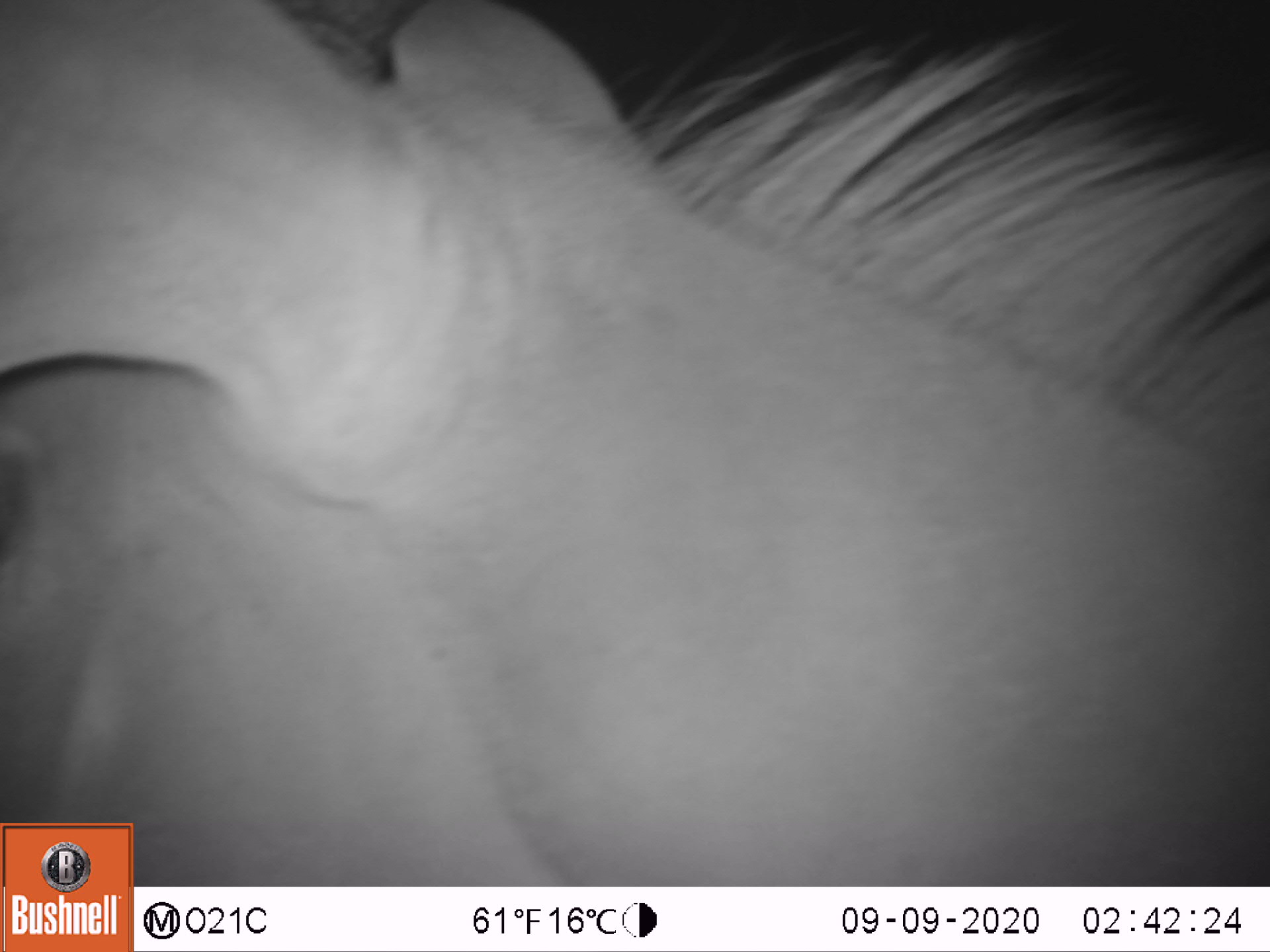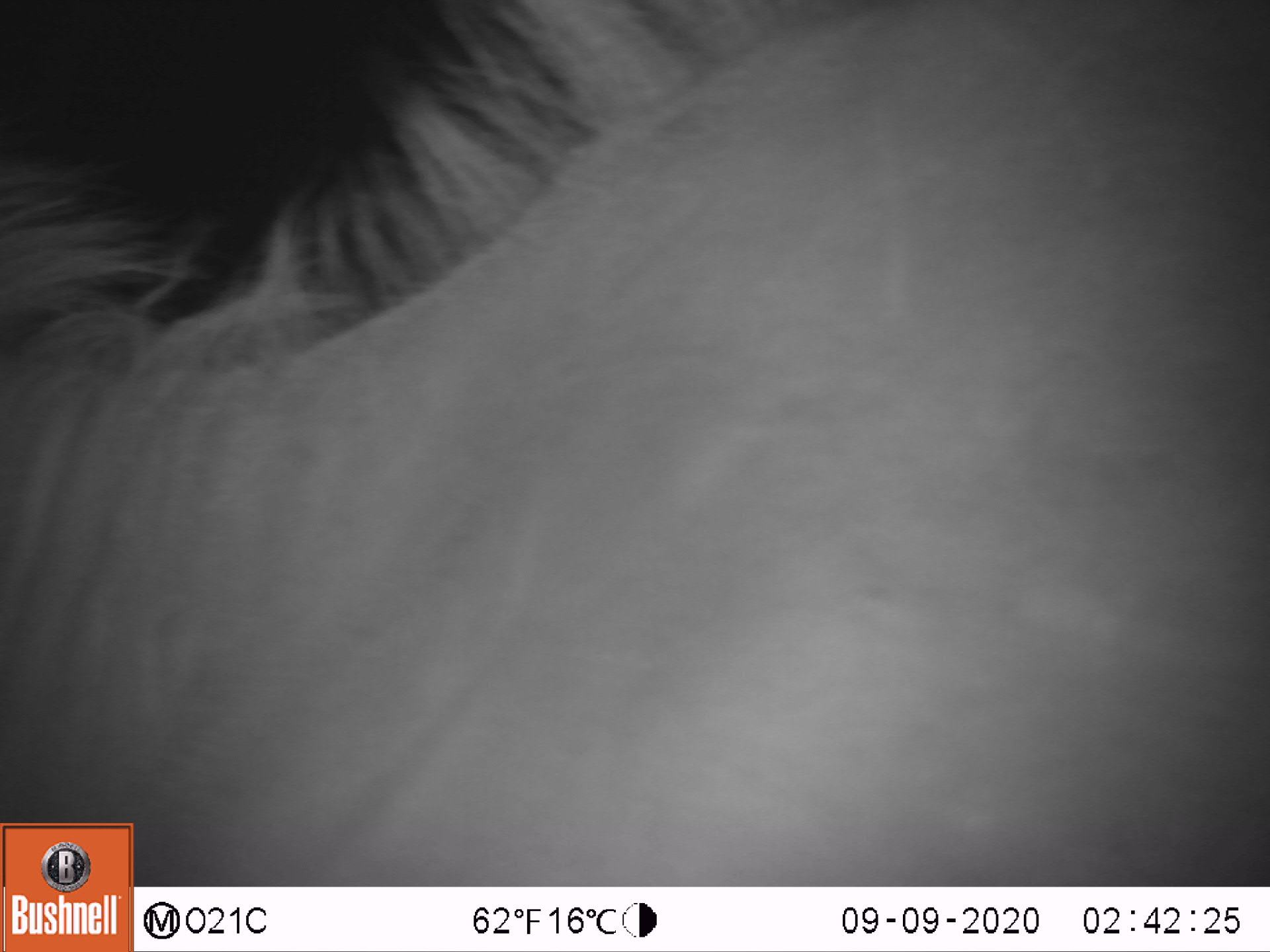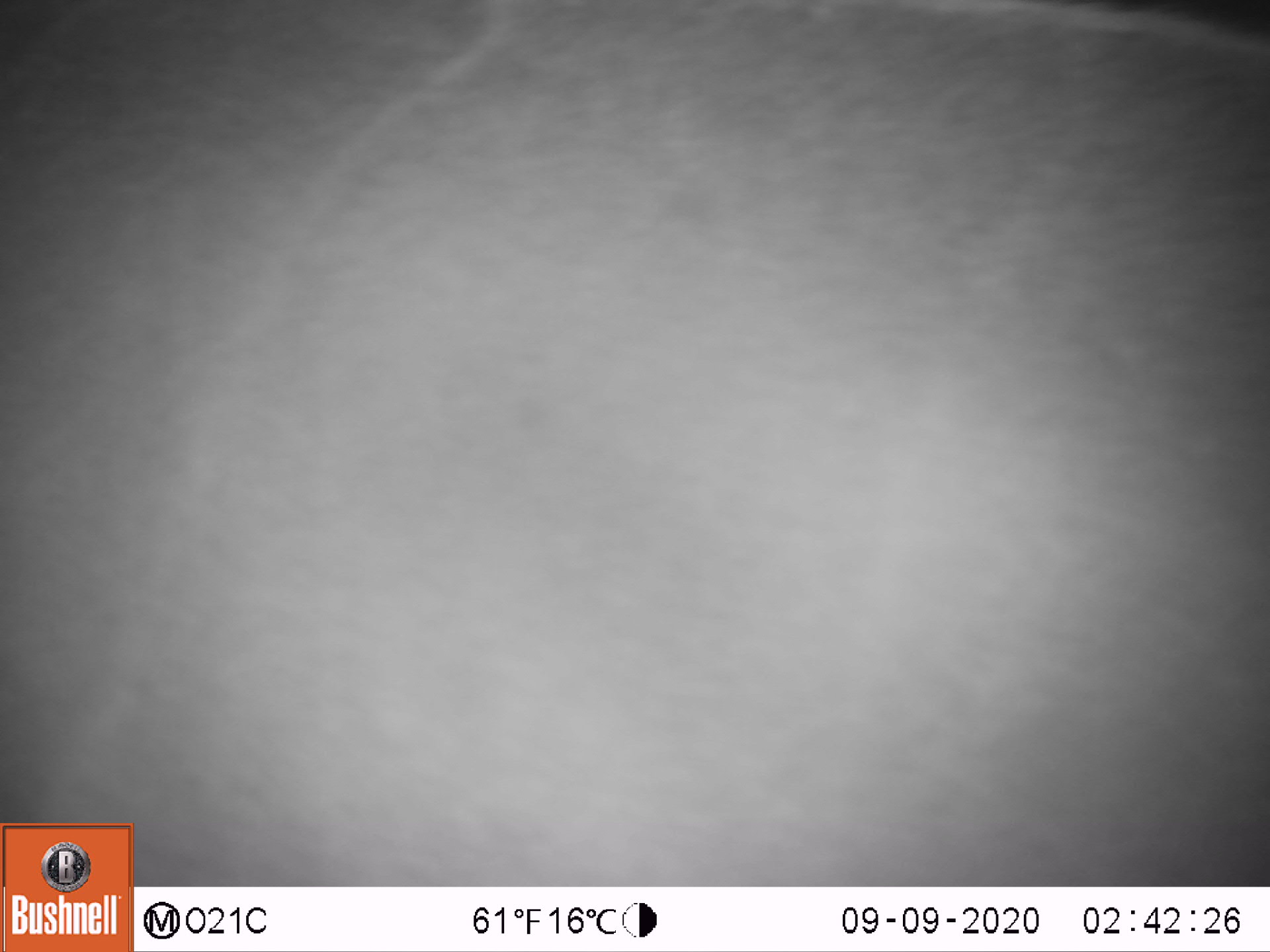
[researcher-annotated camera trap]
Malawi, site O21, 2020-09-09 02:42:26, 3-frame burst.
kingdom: Animalia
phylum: Chordata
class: Mammalia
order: Artiodactyla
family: Bovidae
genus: Tragelaphus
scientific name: Tragelaphus strepsiceros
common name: greater kudu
Greater kudu (Tragelaphus strepsiceros), count 1.